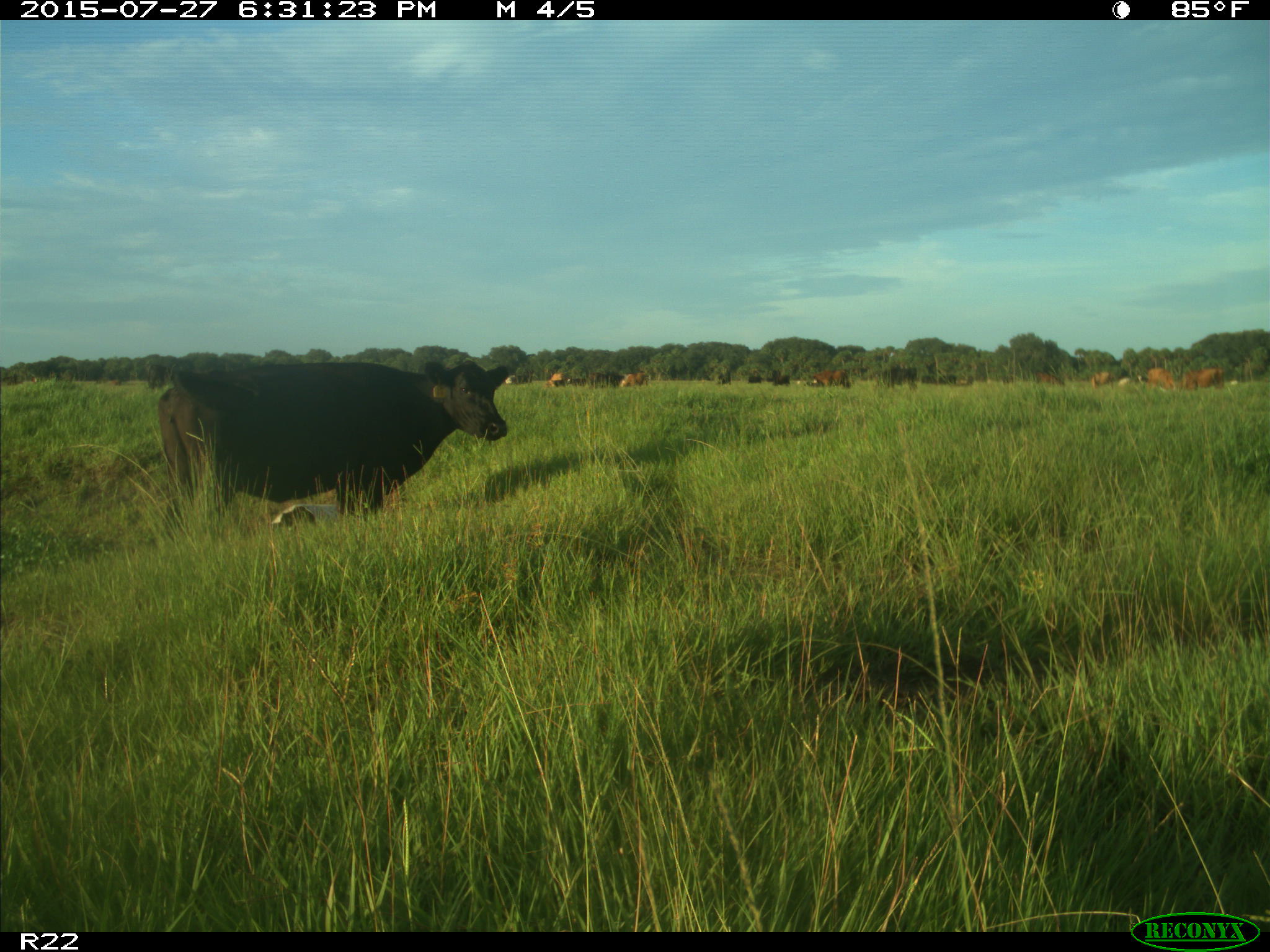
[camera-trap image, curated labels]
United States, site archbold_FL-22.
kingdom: Animalia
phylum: Chordata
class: Mammalia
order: Artiodactyla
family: Bovidae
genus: Bos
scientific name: Bos taurus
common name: domestic cow